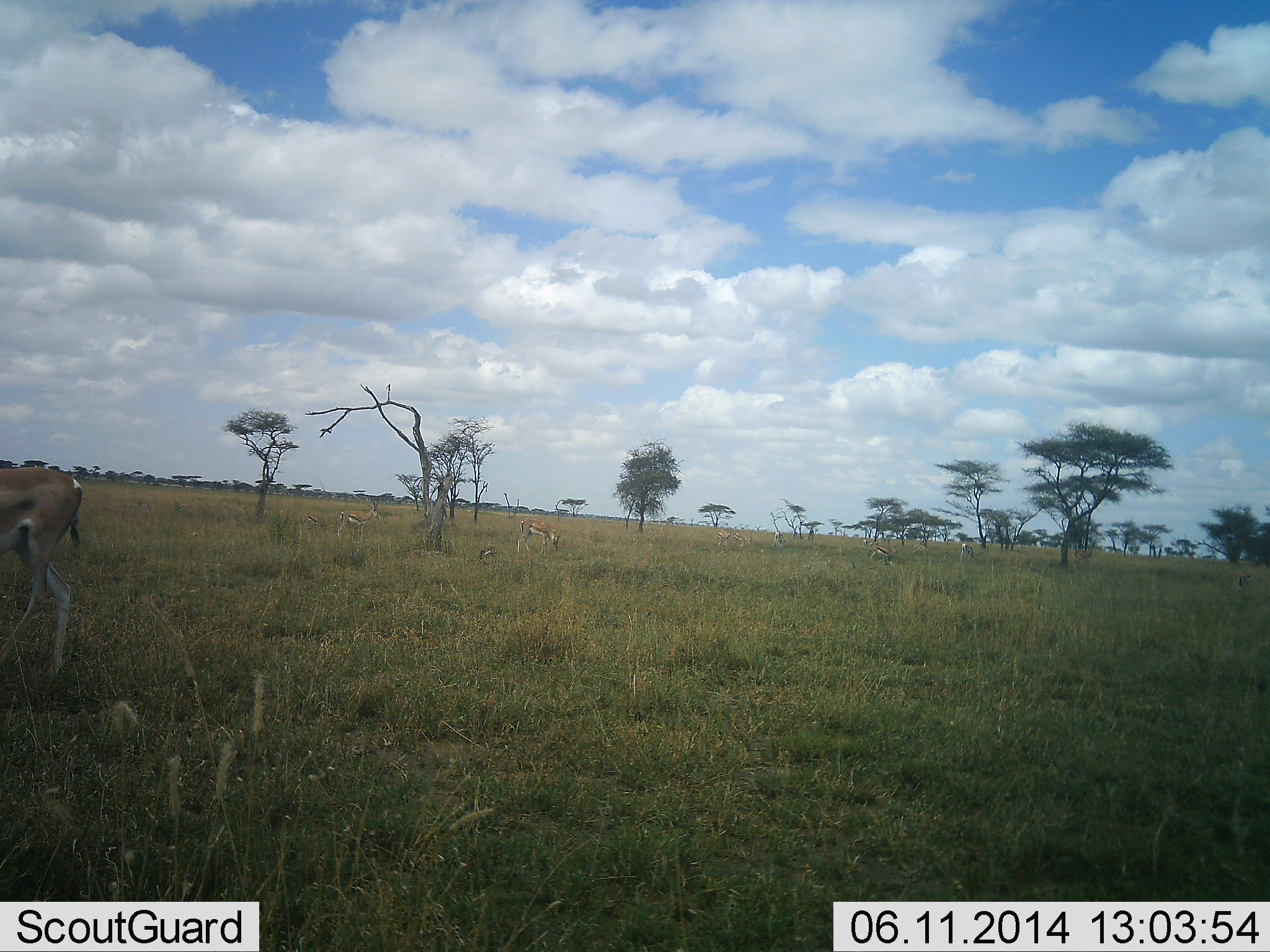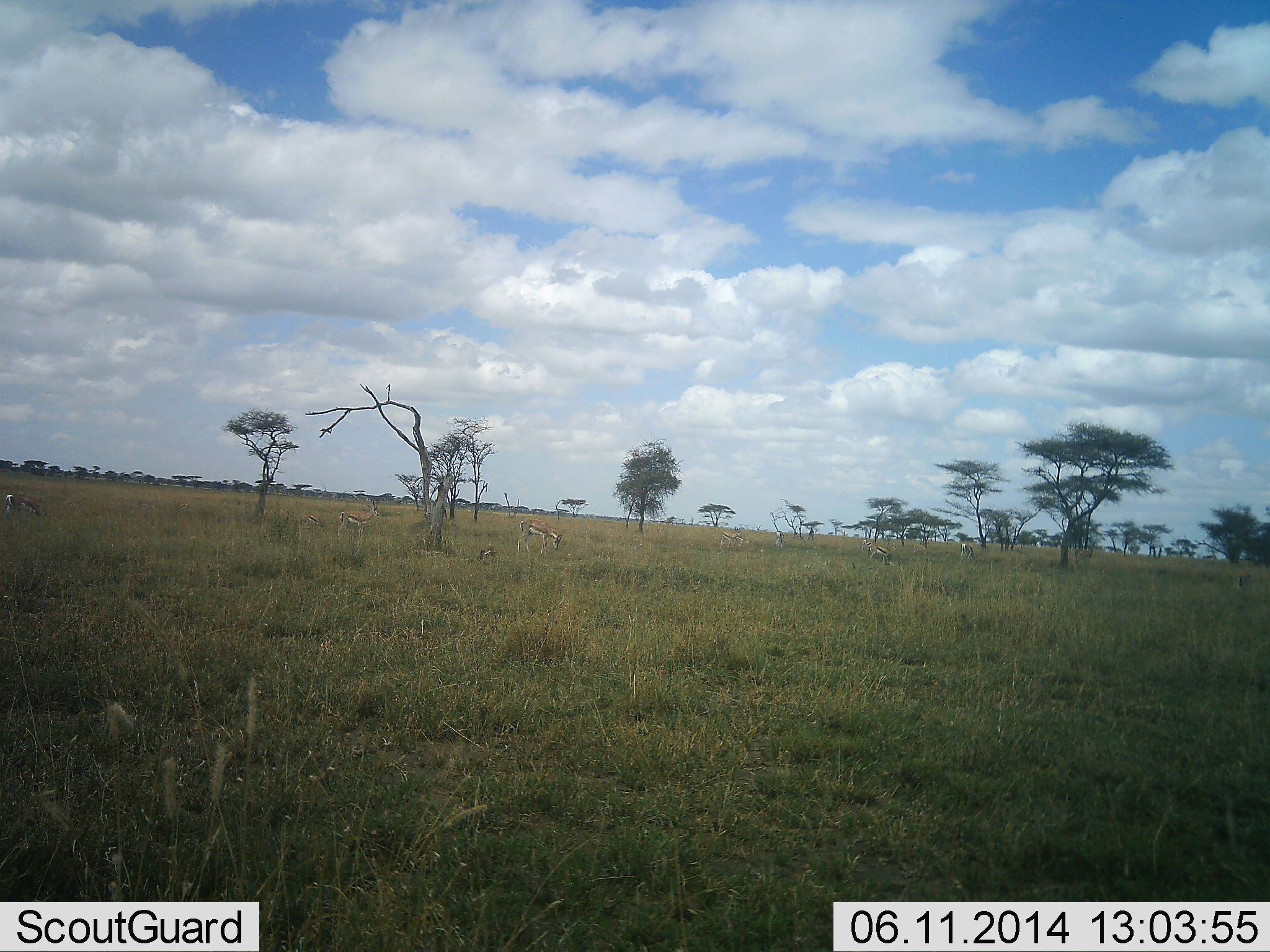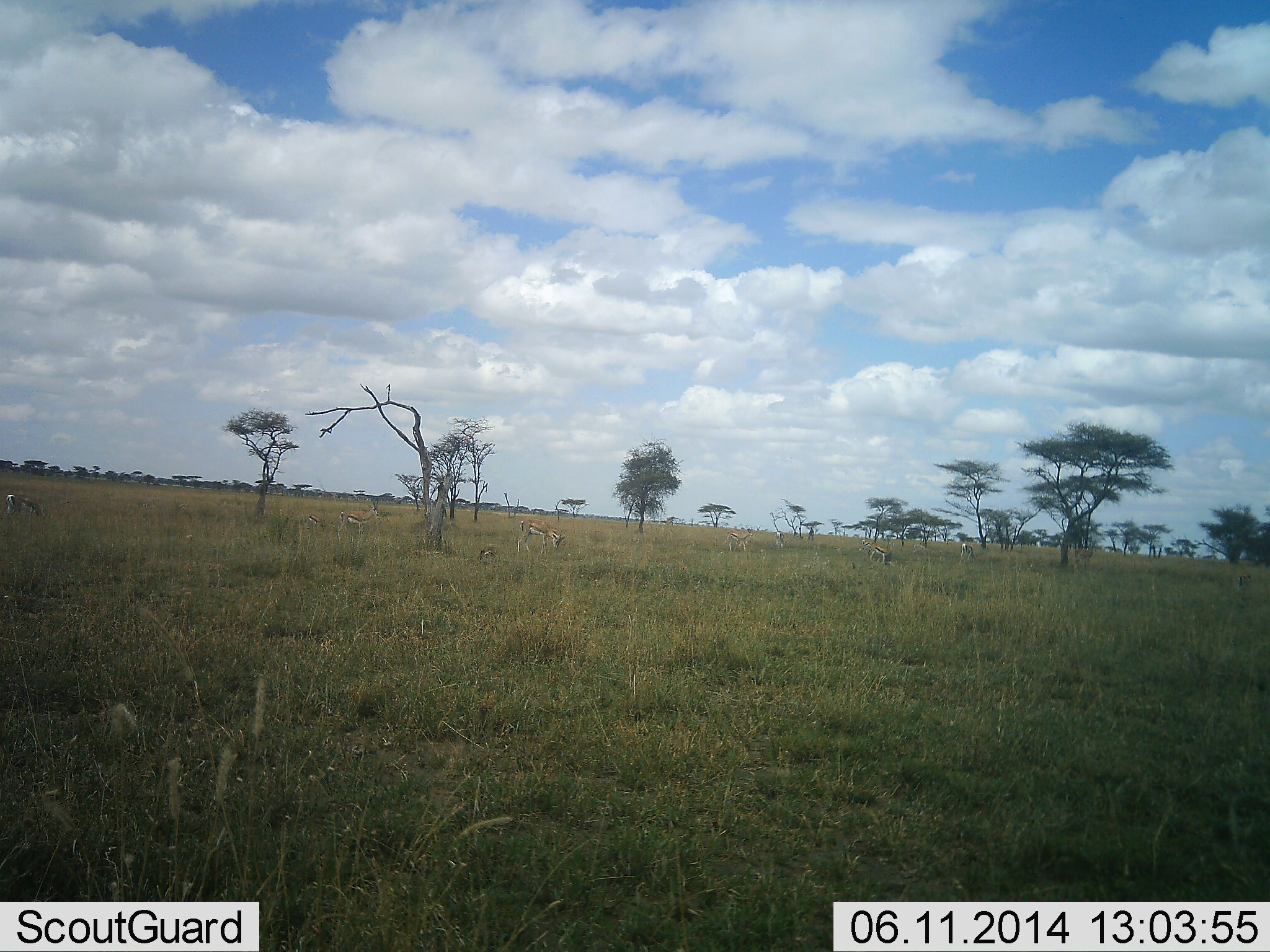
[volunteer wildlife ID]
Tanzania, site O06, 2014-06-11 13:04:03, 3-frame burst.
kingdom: Animalia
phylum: Chordata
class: Mammalia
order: Artiodactyla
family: Bovidae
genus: Eudorcas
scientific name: Eudorcas thomsonii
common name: thomson's gazelle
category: gazellethomsons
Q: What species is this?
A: Gazellethomsons (thomson's gazelle) (Eudorcas thomsonii).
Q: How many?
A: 9.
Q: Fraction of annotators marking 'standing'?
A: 64%.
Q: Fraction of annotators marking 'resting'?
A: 27%.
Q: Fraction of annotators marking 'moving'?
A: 64%.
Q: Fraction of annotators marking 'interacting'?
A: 9%.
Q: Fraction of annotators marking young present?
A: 0%.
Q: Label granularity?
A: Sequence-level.